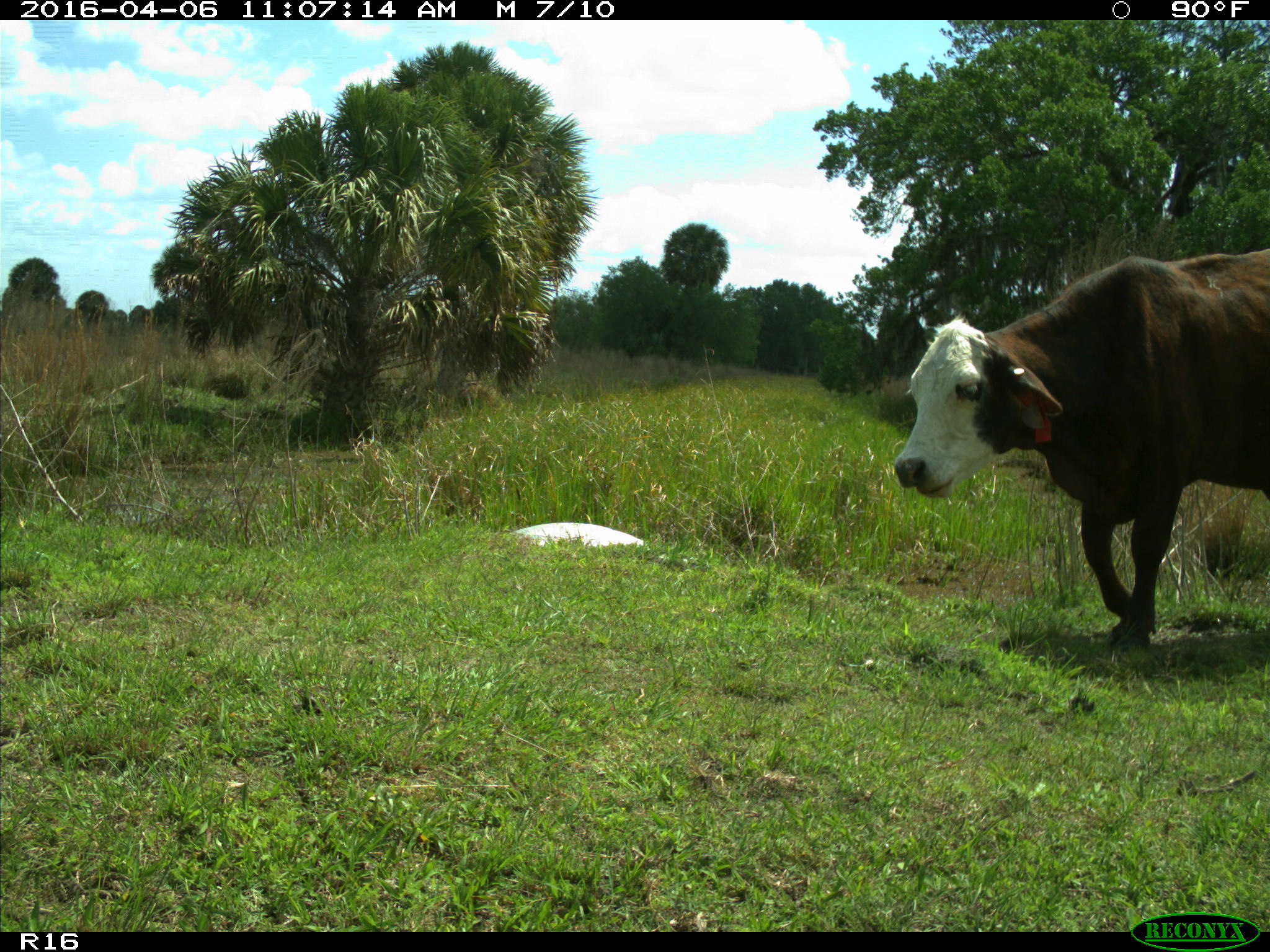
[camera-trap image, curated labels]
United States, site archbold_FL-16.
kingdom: Animalia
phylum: Chordata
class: Mammalia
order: Artiodactyla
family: Bovidae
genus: Bos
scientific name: Bos taurus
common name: domestic cow